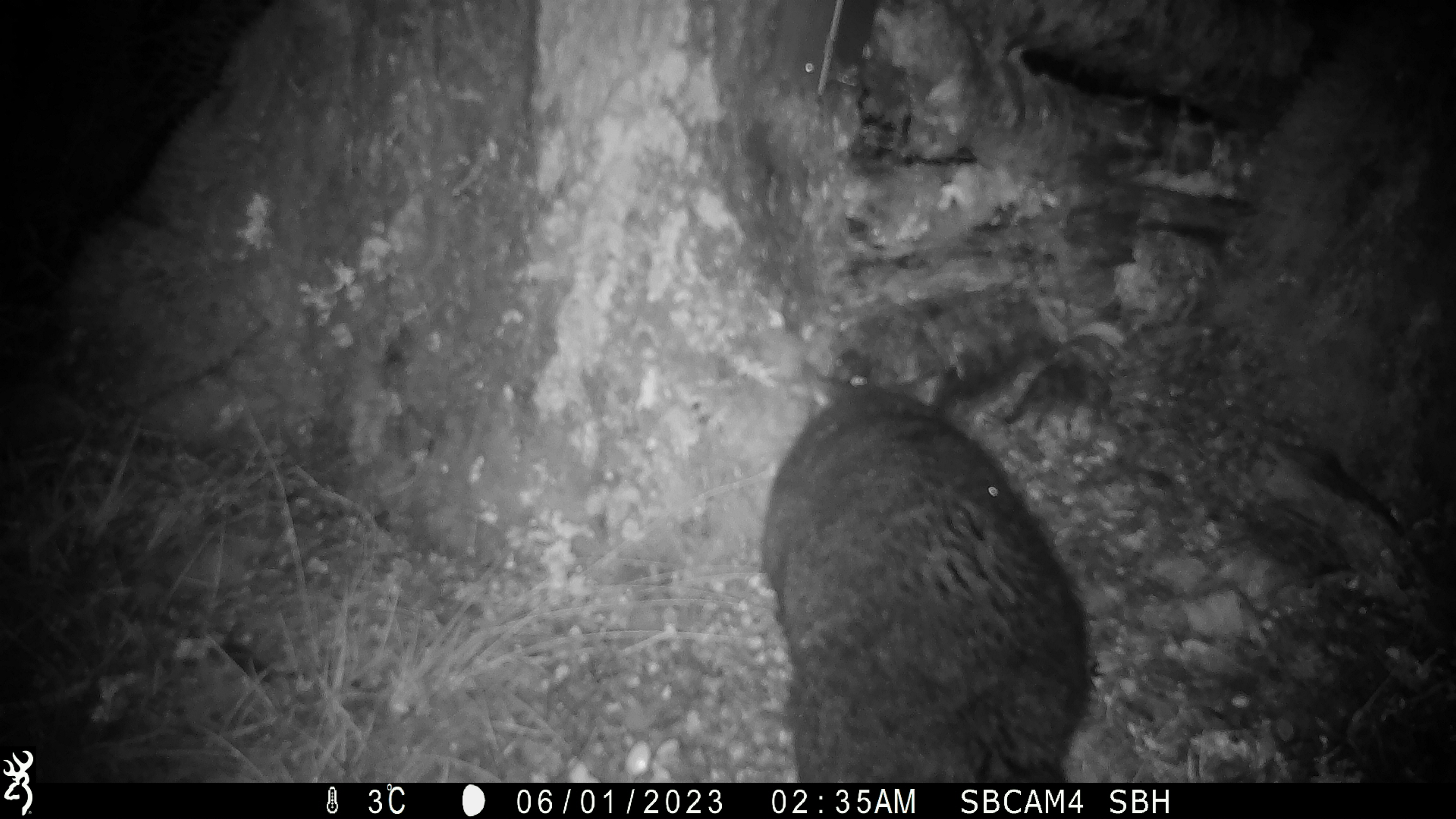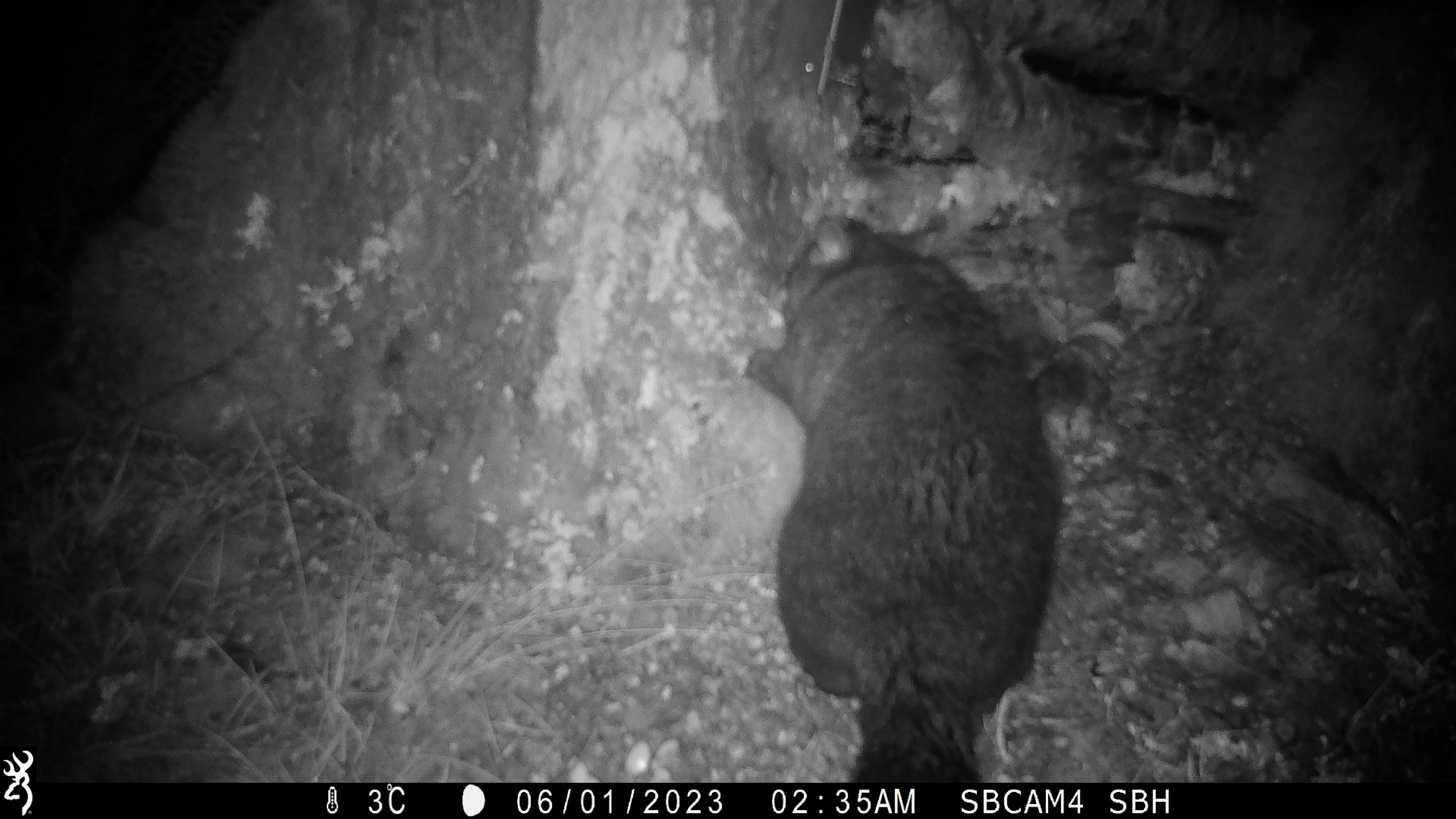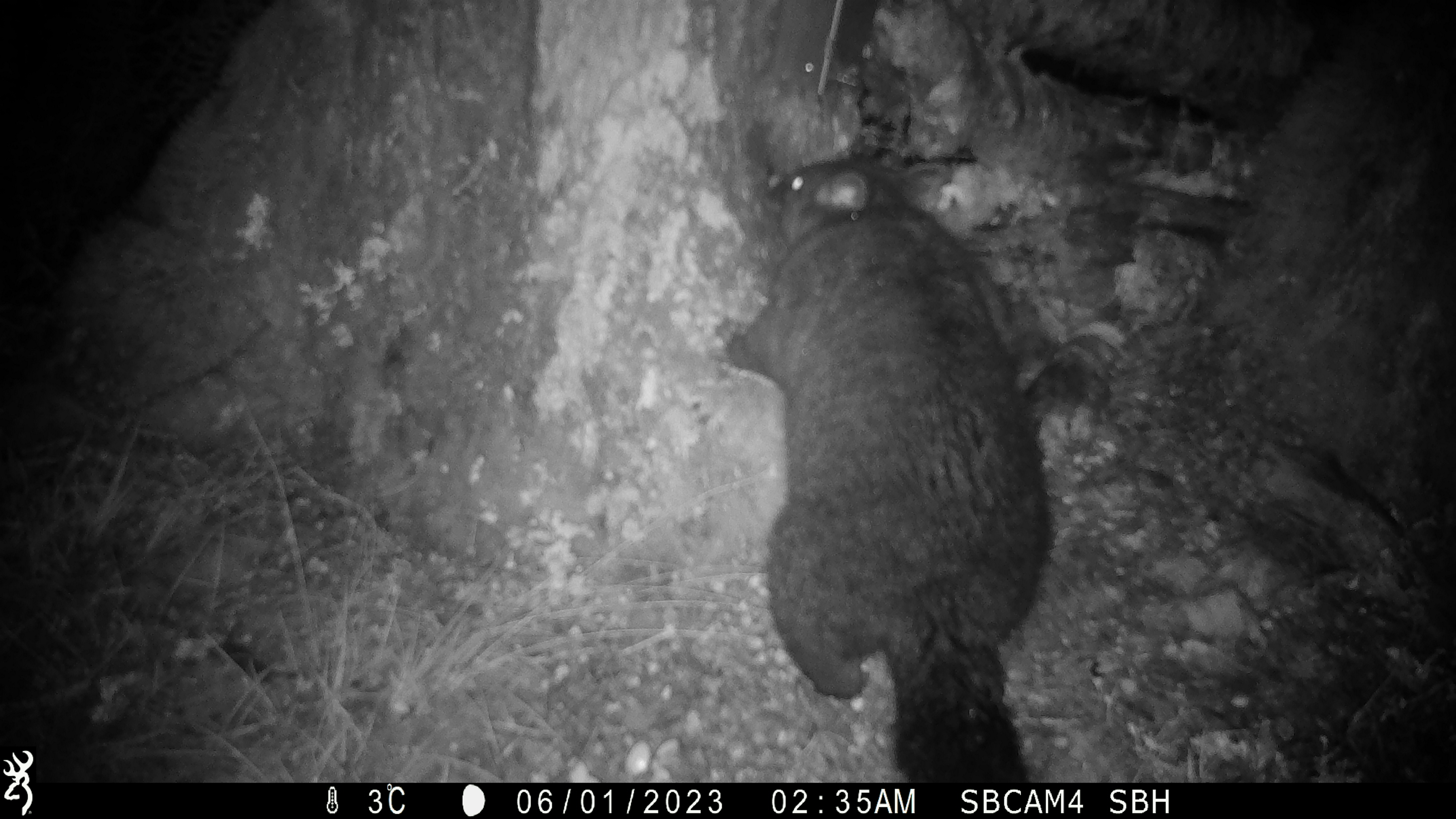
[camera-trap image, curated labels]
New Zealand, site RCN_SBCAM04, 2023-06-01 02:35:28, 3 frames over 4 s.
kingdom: Animalia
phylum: Chordata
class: Mammalia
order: Diprotodontia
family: Phalangeridae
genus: Trichosurus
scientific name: Trichosurus vulpecula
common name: common brushtail possum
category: possum